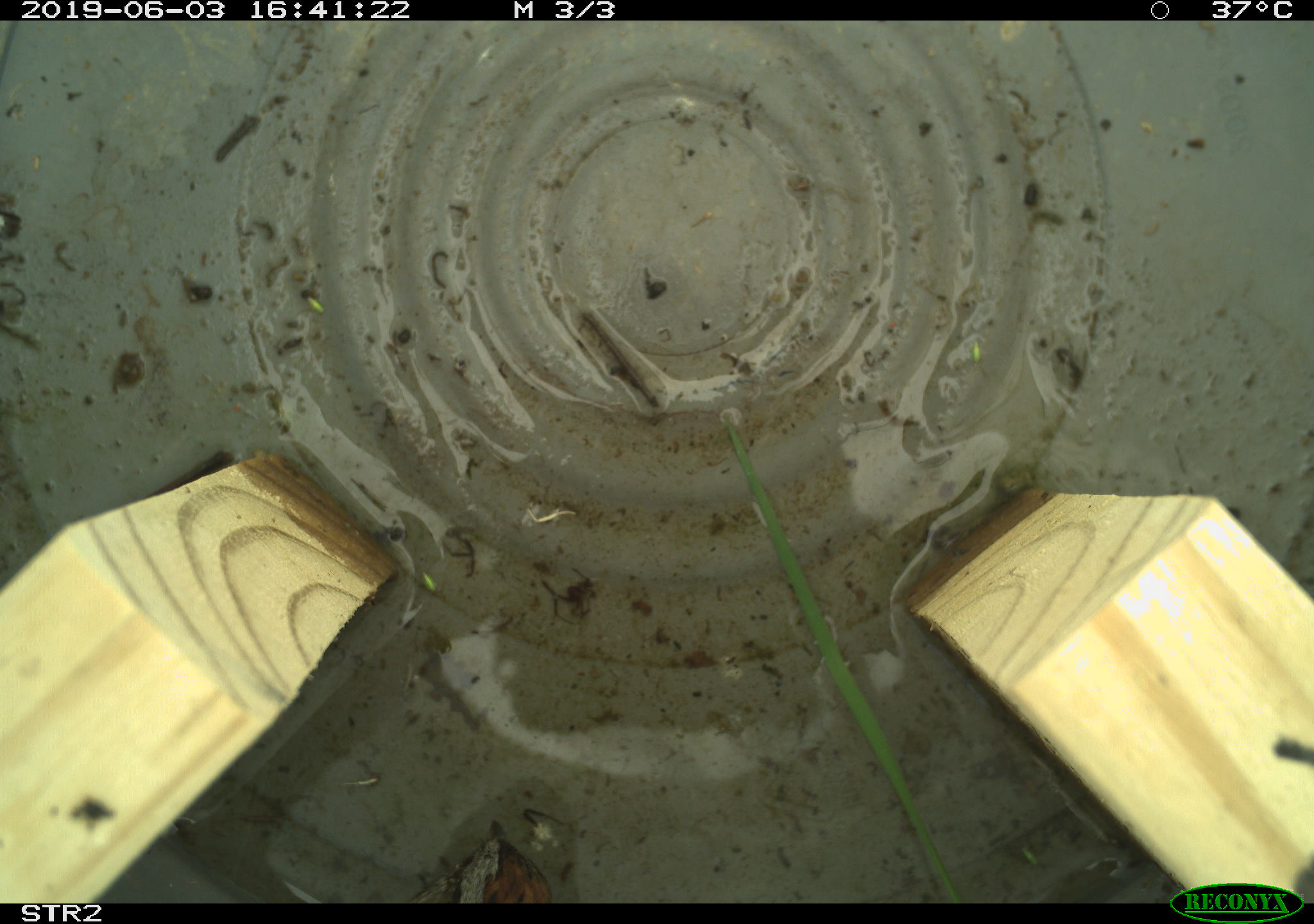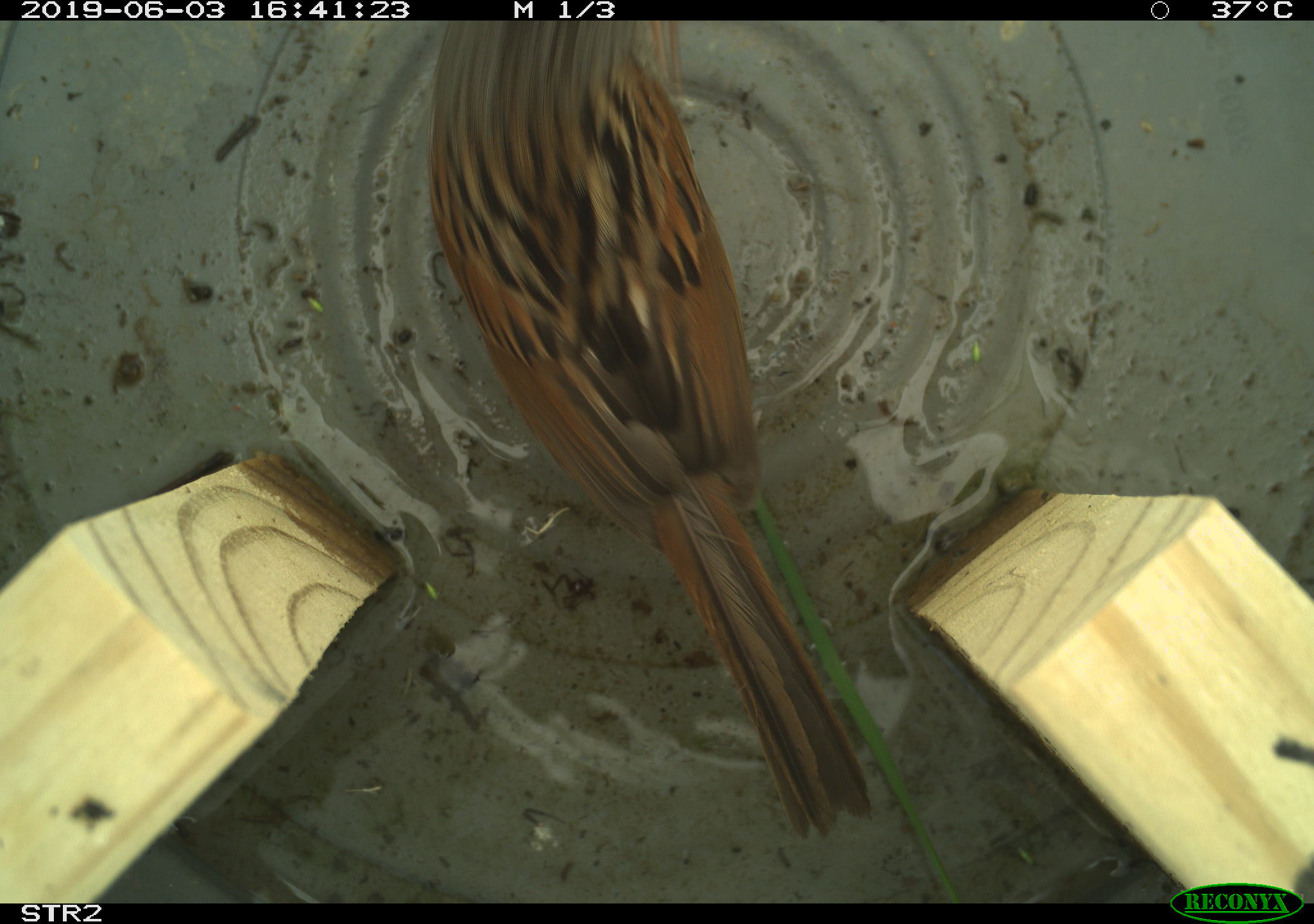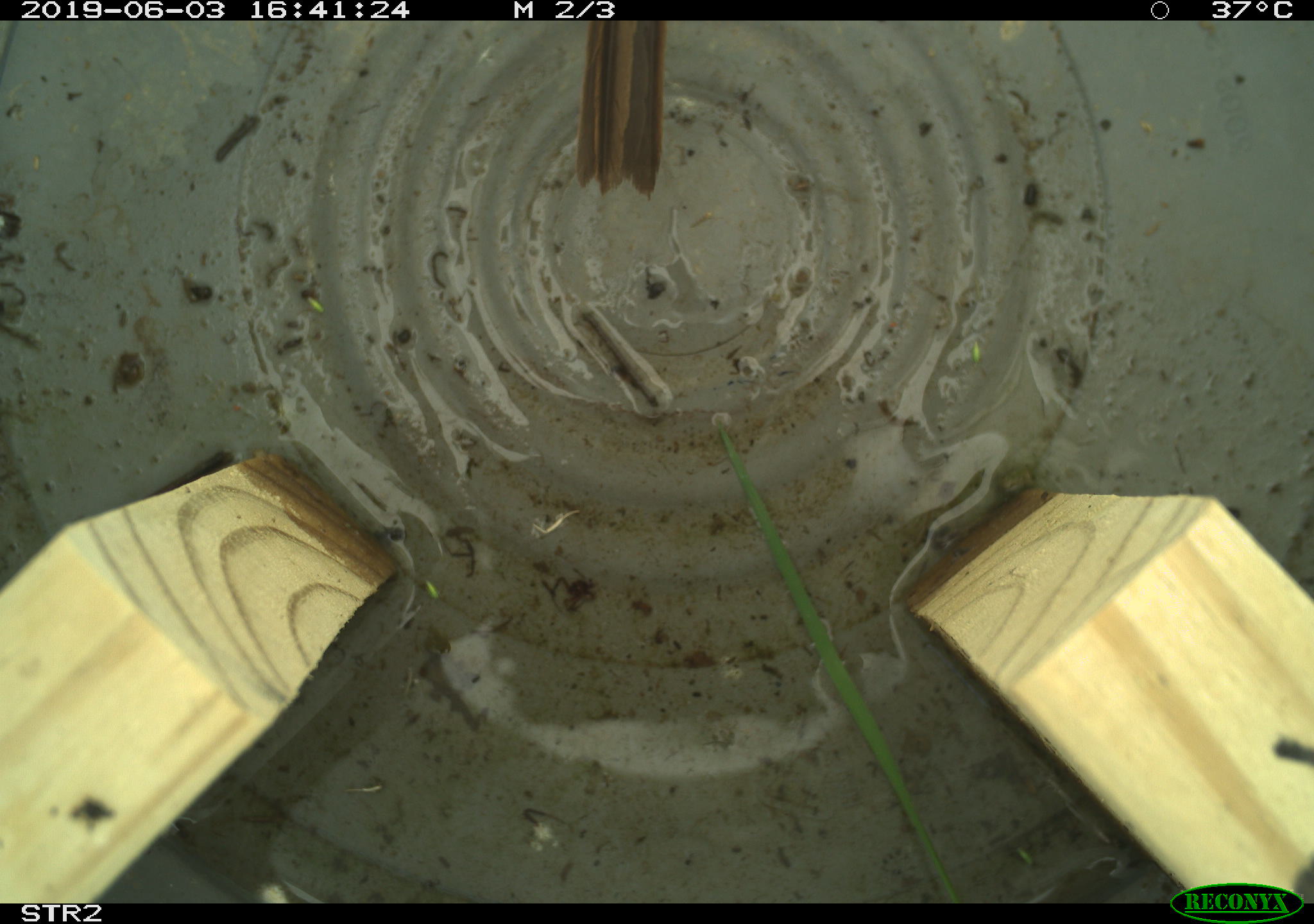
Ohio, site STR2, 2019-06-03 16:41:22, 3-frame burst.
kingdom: Animalia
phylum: Chordata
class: Aves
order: Passeriformes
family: Passerellidae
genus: Melospiza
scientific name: Melospiza melodia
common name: song sparrow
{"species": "song sparrow (Melospiza melodia)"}